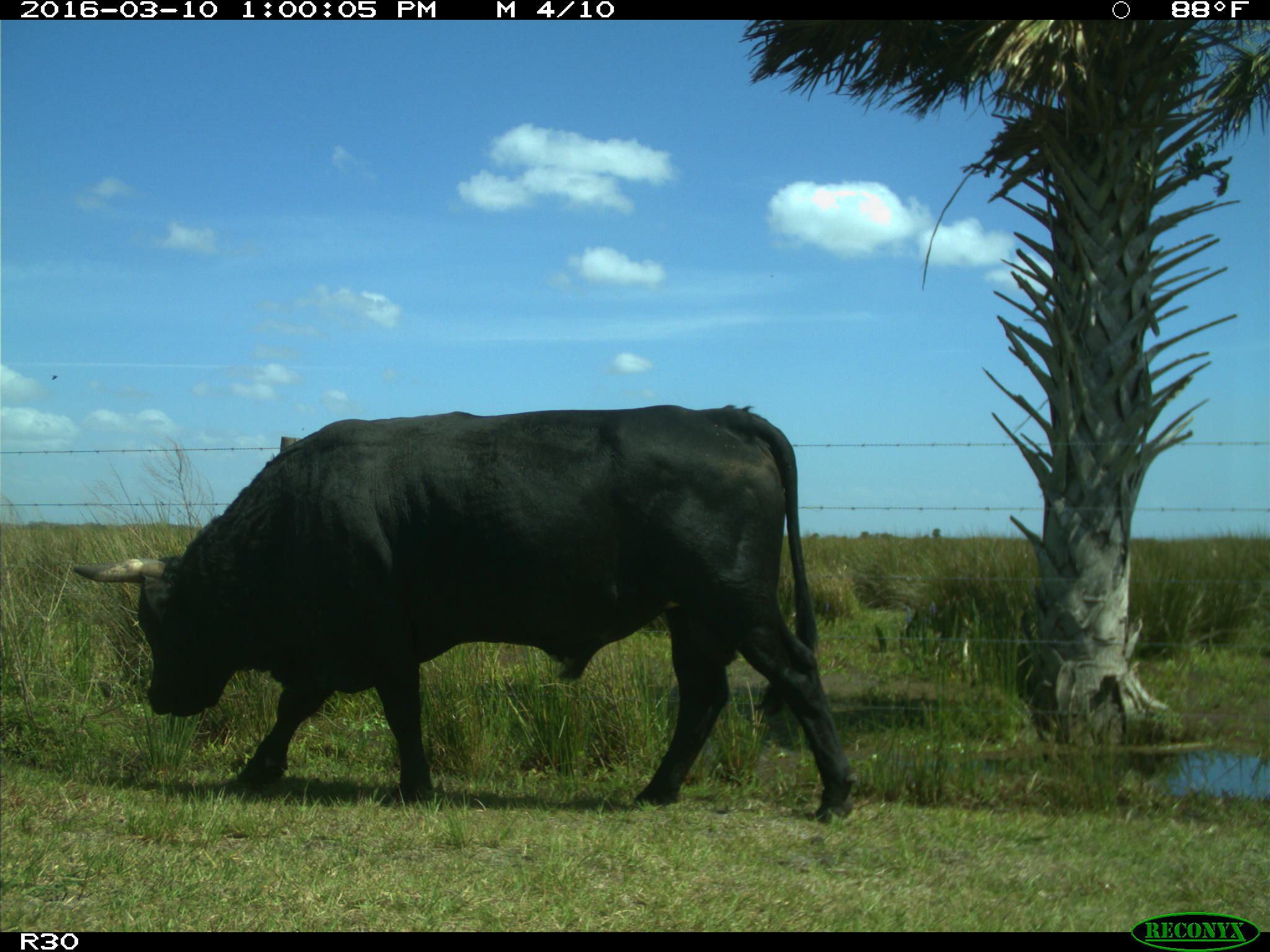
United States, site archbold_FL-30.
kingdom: Animalia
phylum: Chordata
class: Mammalia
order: Artiodactyla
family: Bovidae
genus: Bos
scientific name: Bos taurus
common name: domestic cow